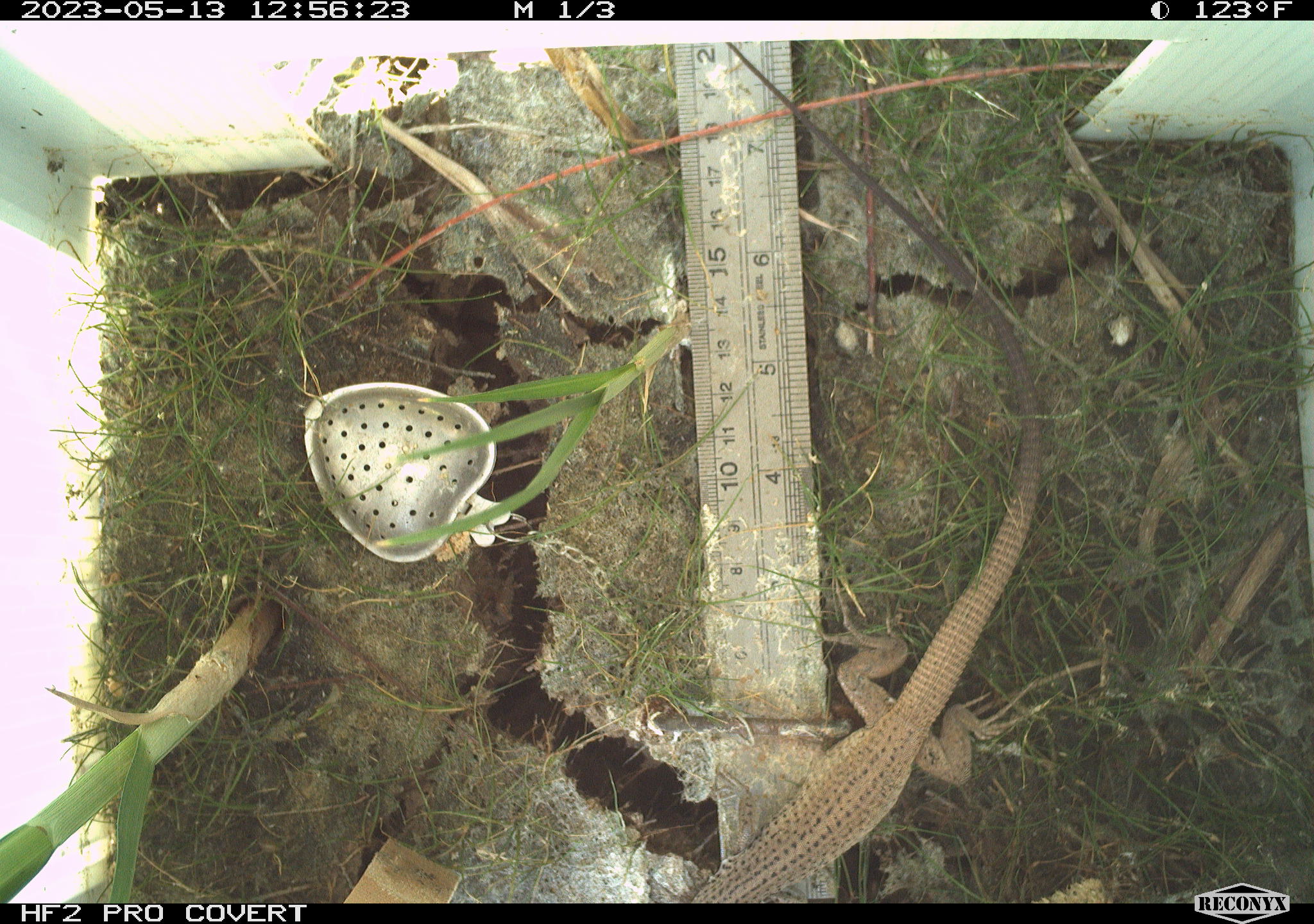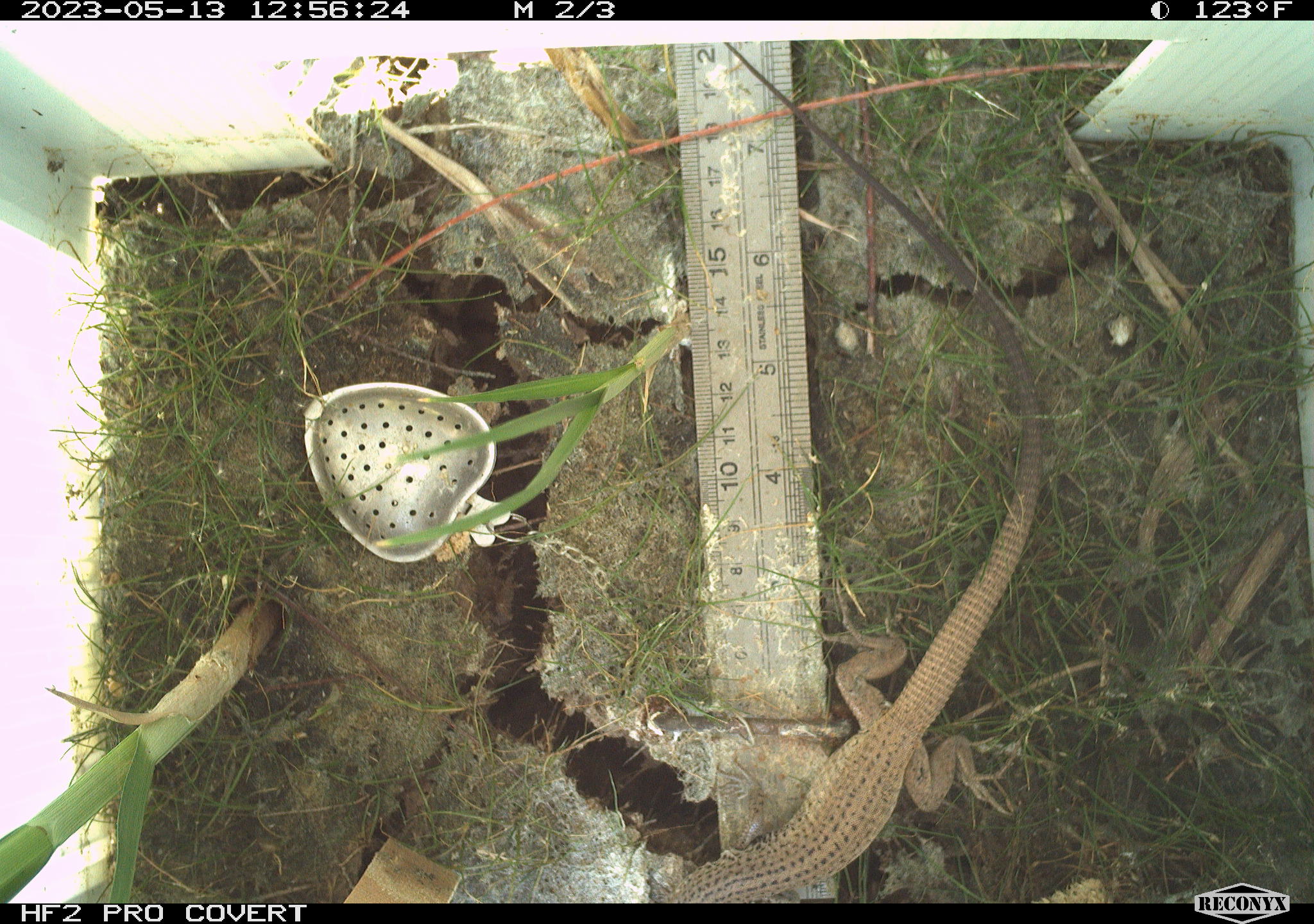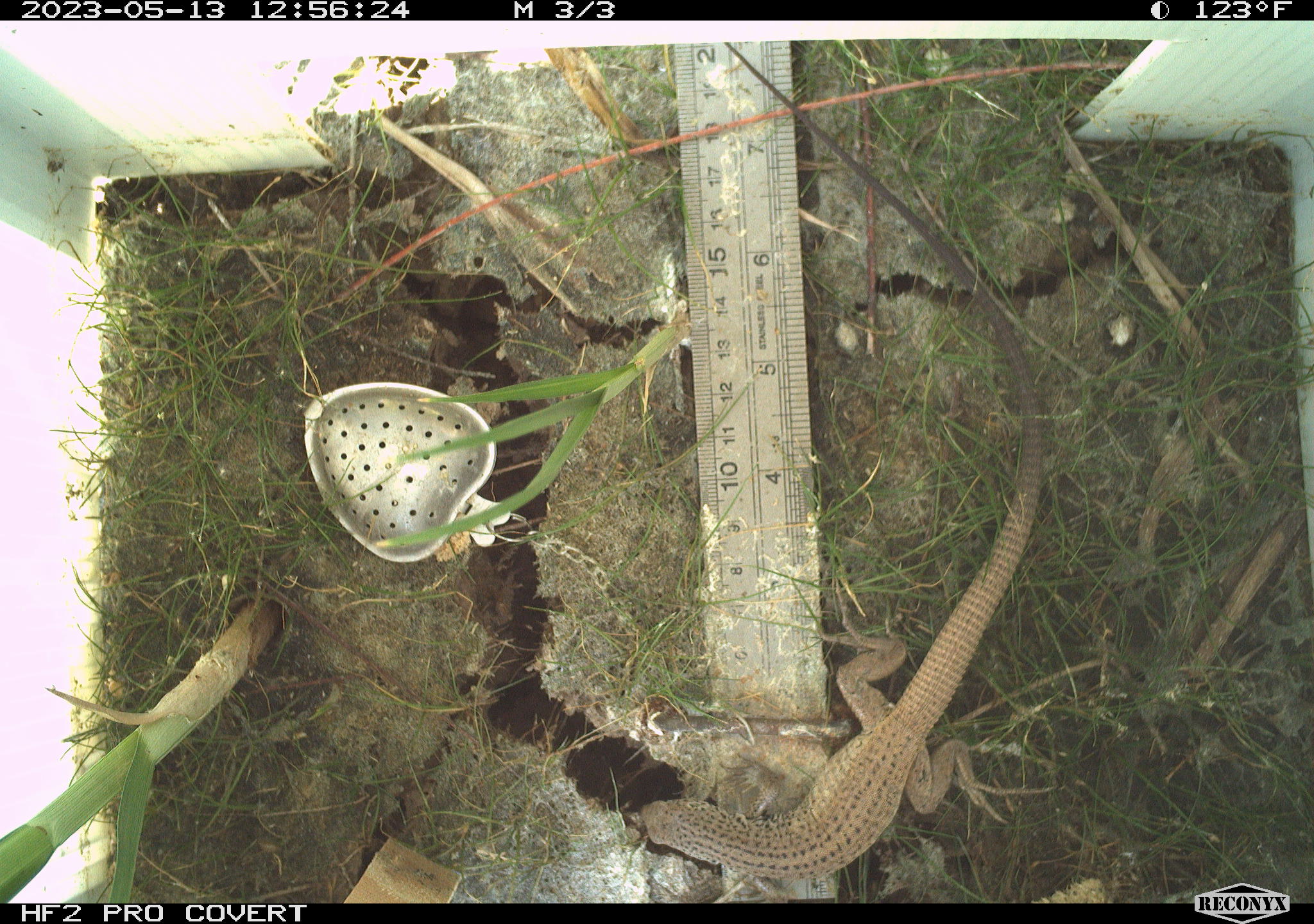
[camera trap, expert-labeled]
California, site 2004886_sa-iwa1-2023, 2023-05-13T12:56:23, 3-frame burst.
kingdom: Animalia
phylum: Chordata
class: Reptilia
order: Squamata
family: Teiidae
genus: Aspidoscelis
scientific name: Aspidoscelis tigris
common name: western whiptail